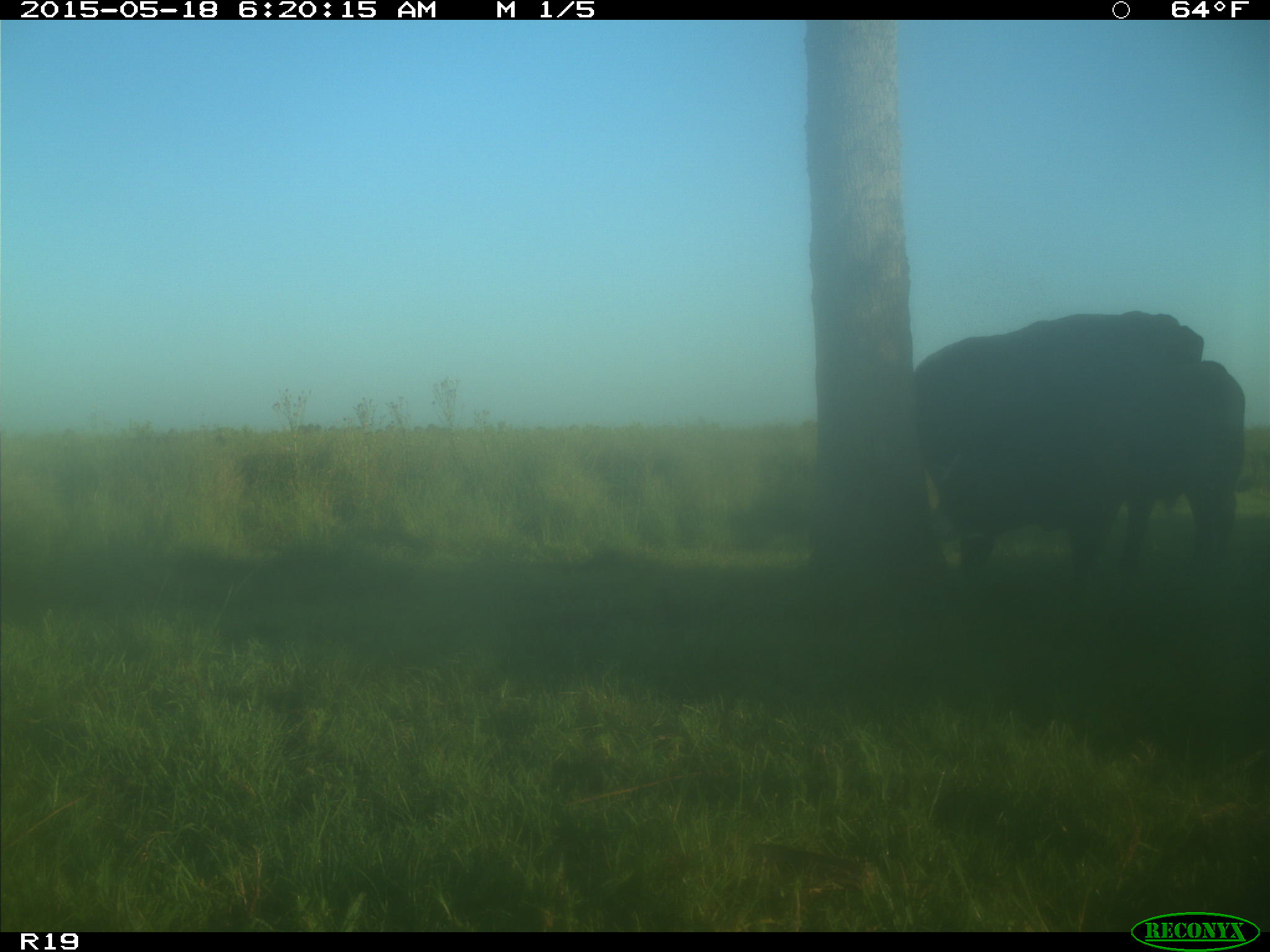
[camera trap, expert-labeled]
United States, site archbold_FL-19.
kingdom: Animalia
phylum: Chordata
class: Mammalia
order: Artiodactyla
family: Bovidae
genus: Bos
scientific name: Bos taurus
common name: domestic cow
Bos taurus (domestic cow).